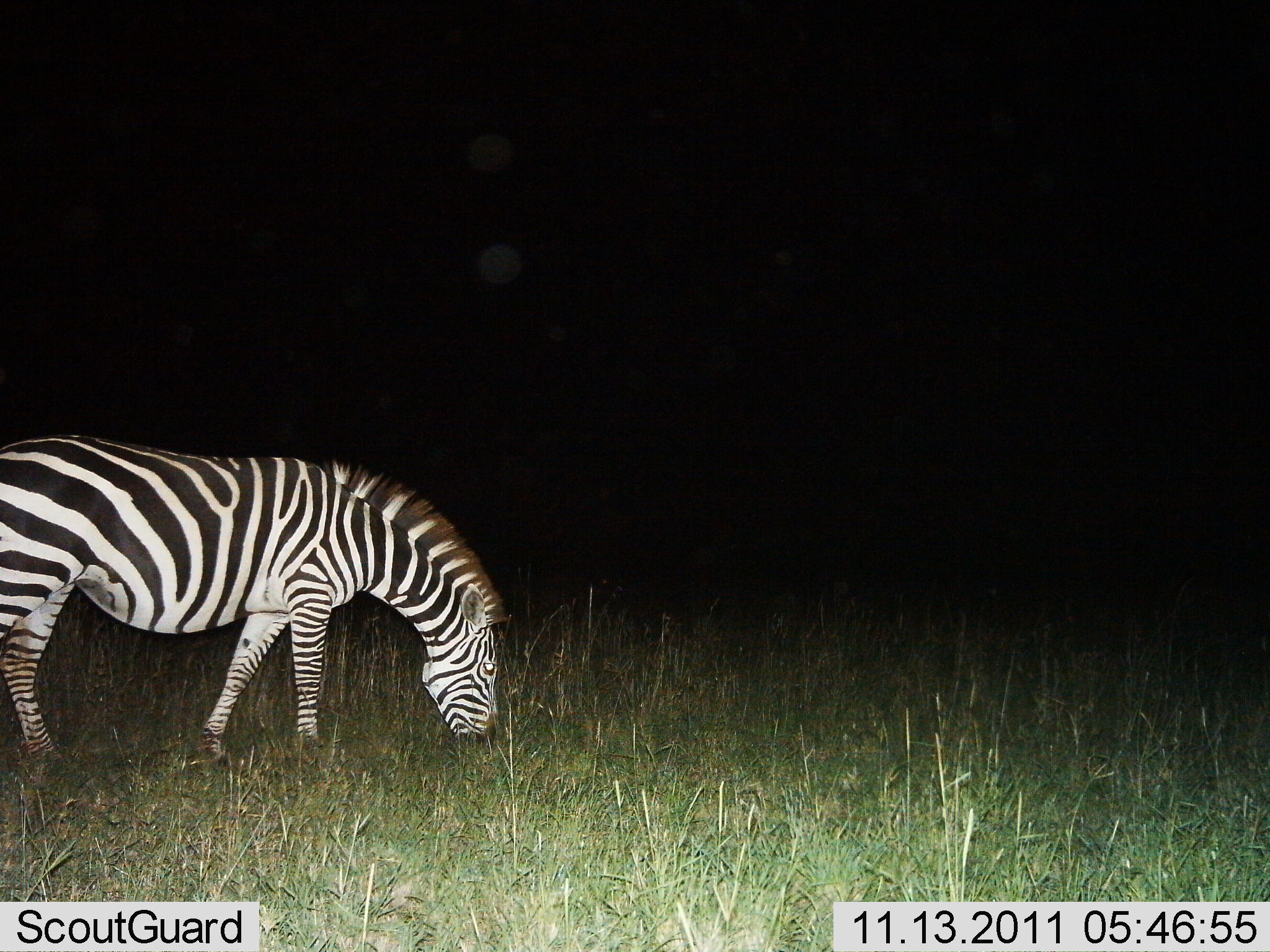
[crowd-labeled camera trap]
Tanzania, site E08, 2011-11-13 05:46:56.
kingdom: Animalia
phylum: Chordata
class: Mammalia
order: Perissodactyla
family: Equidae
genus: Equus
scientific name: Equus quagga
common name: plains zebra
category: zebra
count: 1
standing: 30%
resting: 0%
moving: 0%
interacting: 0%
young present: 0%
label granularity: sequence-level